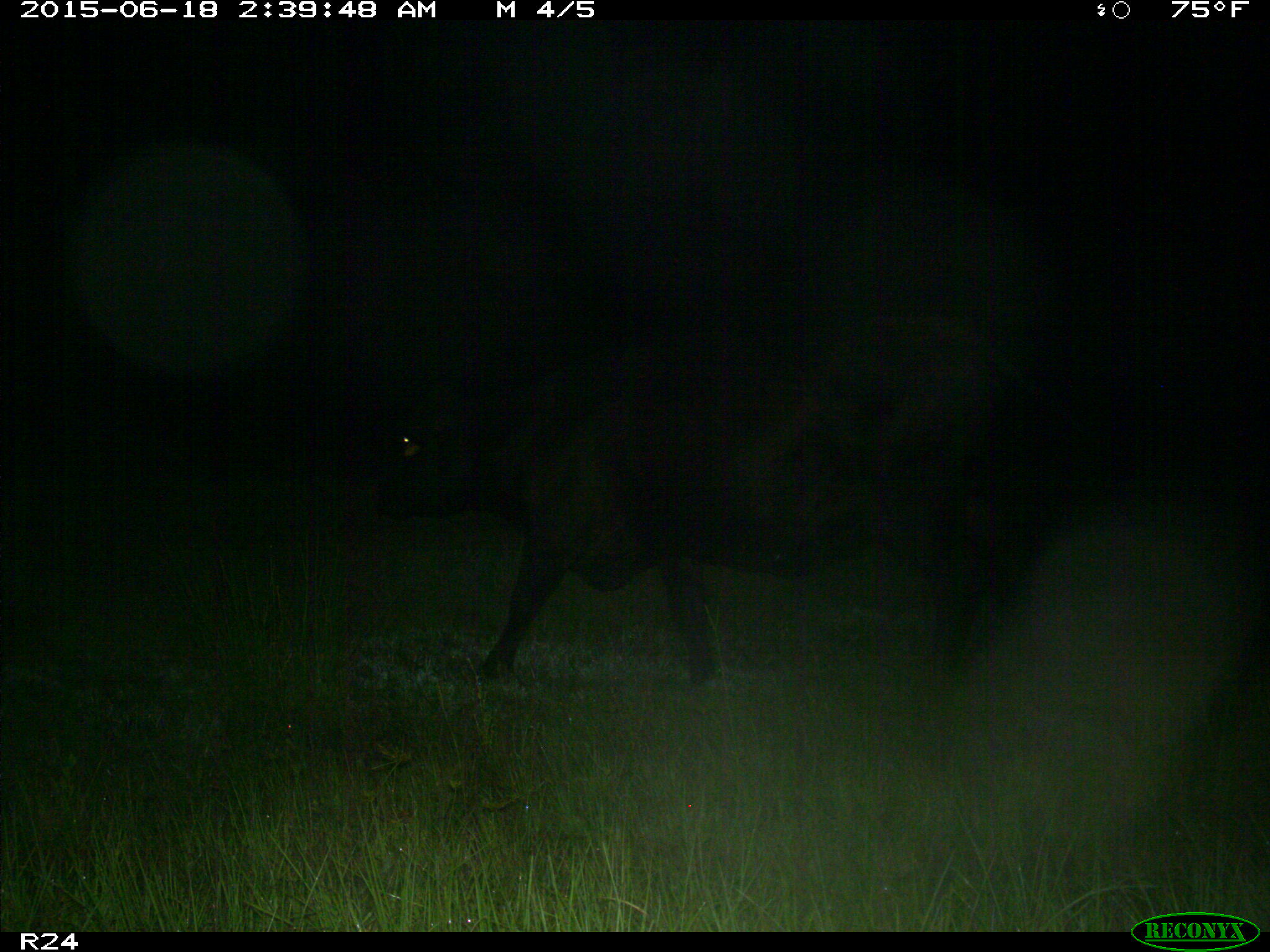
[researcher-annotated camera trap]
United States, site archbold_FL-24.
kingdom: Animalia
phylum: Chordata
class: Mammalia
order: Artiodactyla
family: Bovidae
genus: Bos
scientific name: Bos taurus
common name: domestic cow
Bos taurus (domestic cow).